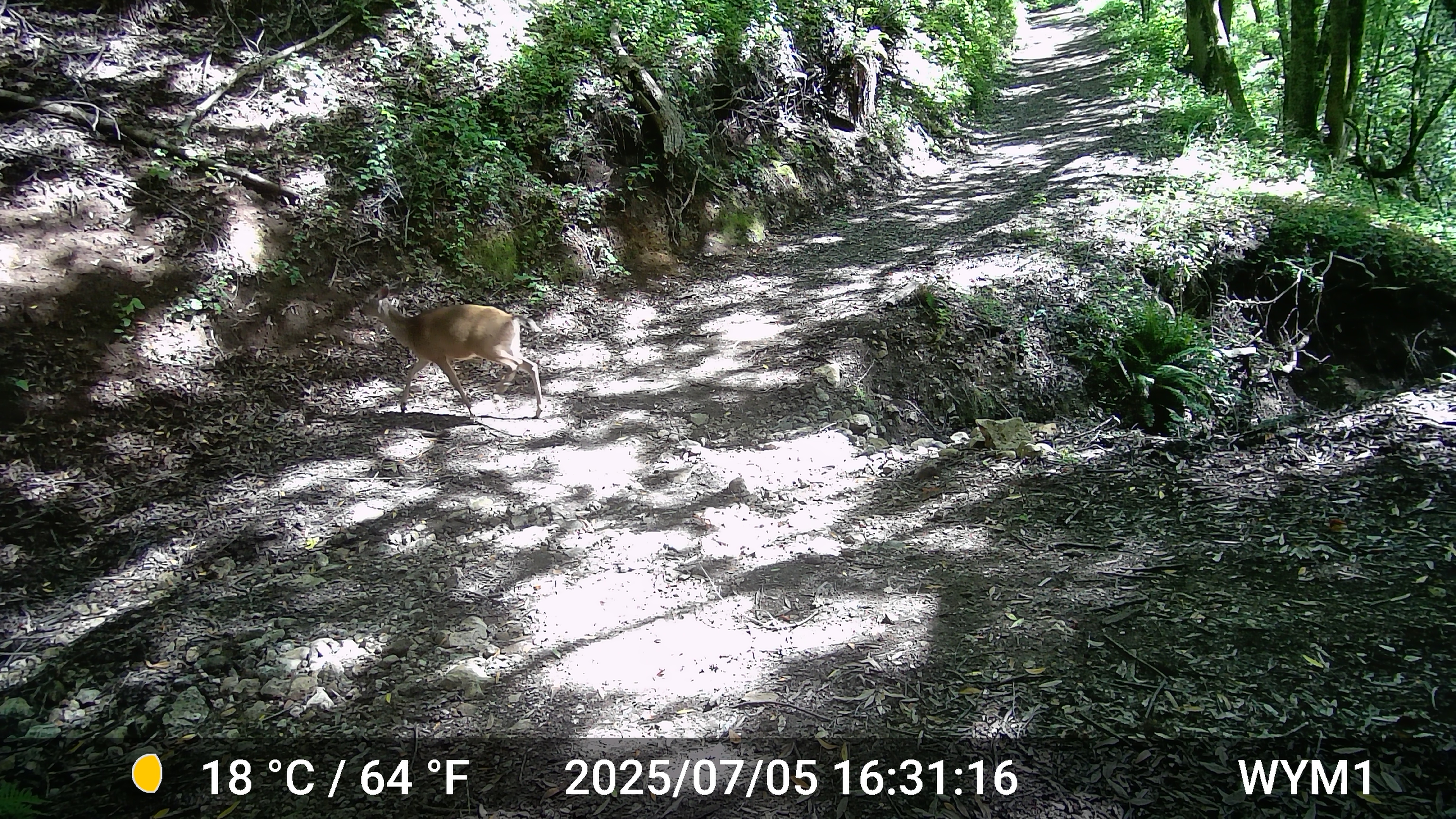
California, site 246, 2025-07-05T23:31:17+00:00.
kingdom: Animalia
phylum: Chordata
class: Mammalia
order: Artiodactyla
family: Cervidae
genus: Odocoileus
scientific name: Odocoileus hemionus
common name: mule deer